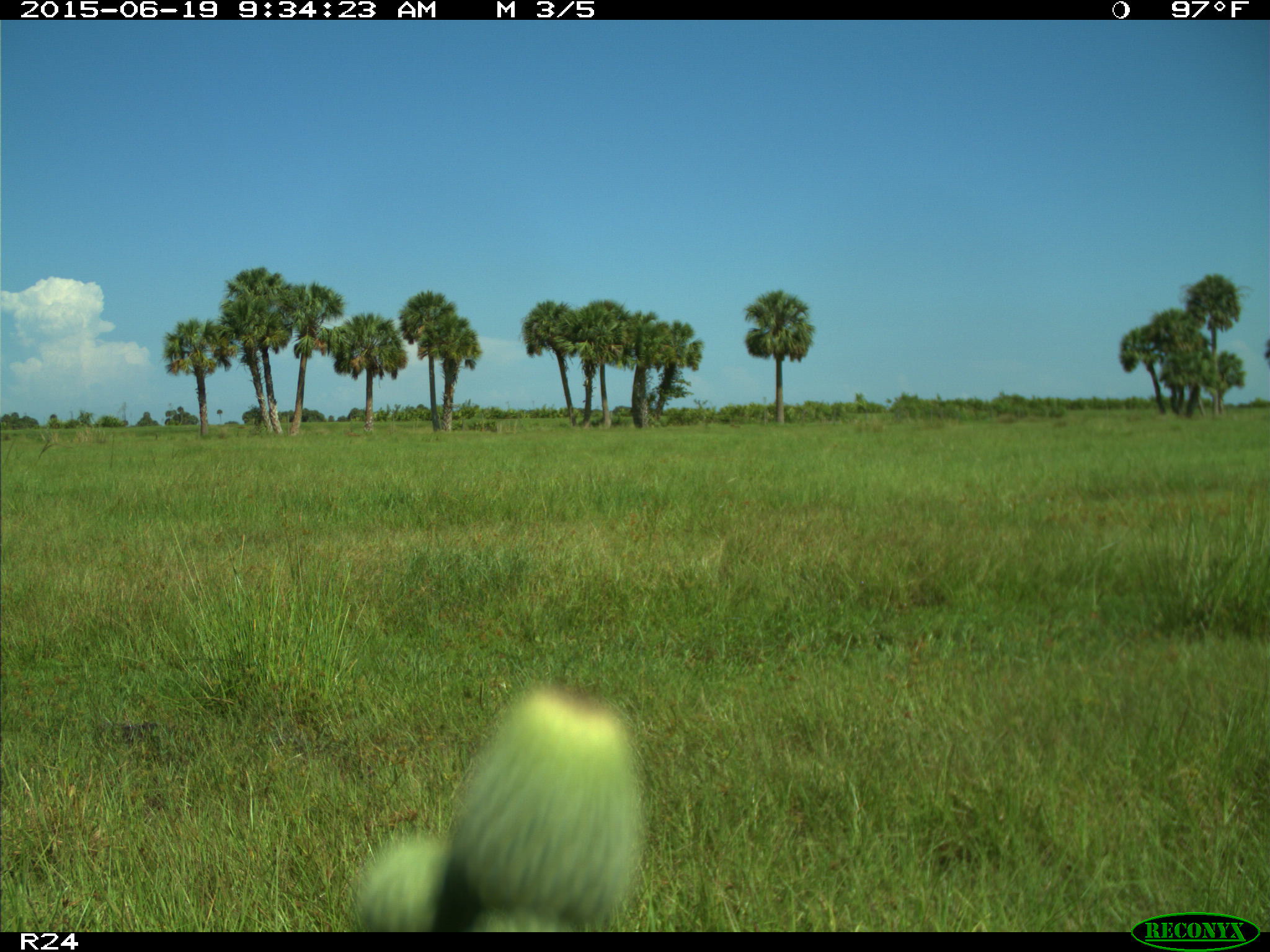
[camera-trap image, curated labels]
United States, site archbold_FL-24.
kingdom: Animalia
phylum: Chordata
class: Mammalia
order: Artiodactyla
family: Bovidae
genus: Bos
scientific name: Bos taurus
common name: domestic cow